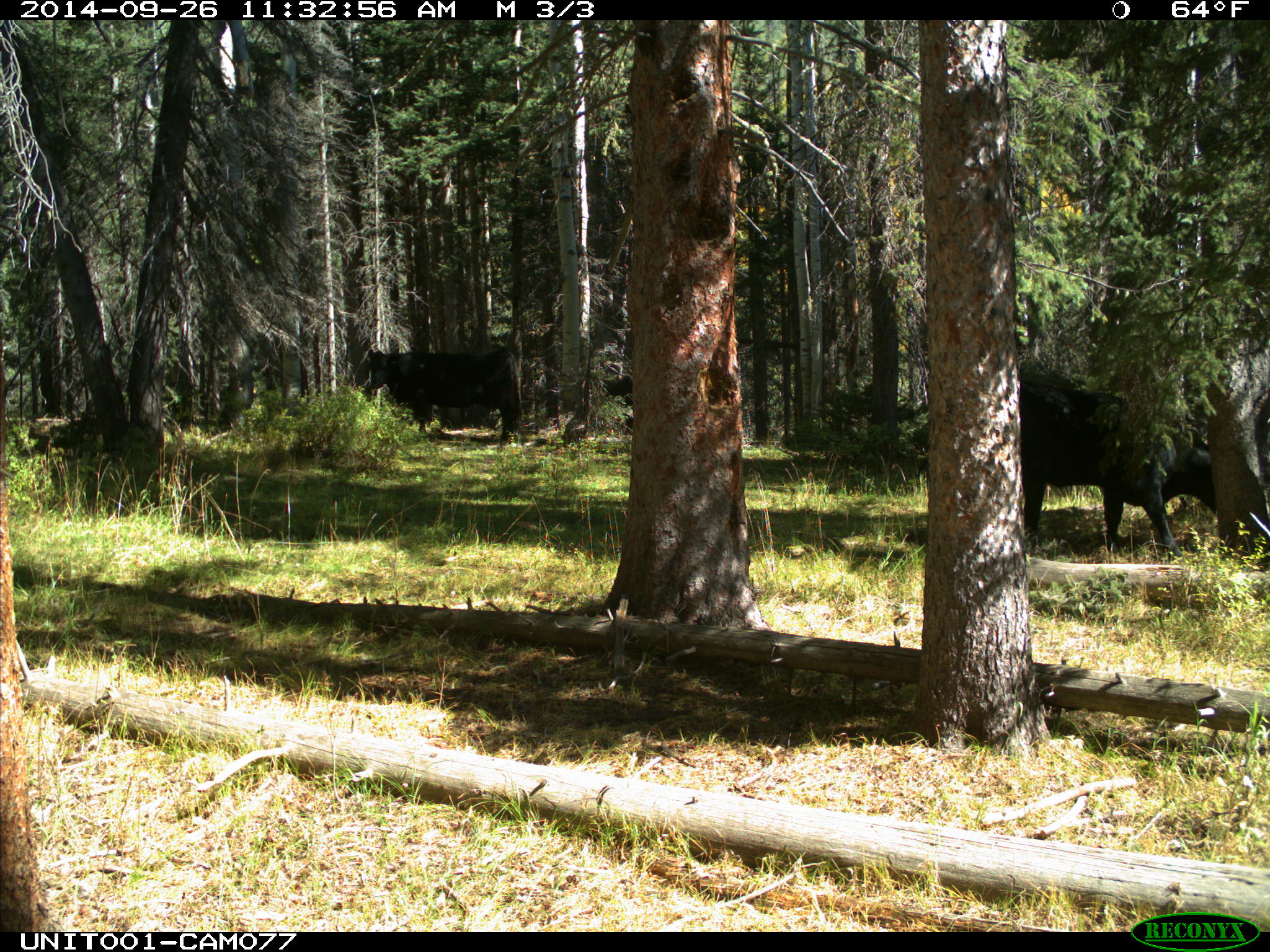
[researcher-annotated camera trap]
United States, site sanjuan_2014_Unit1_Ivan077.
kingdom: Animalia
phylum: Chordata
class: Mammalia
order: Artiodactyla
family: Bovidae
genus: Bos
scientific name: Bos taurus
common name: domestic cow